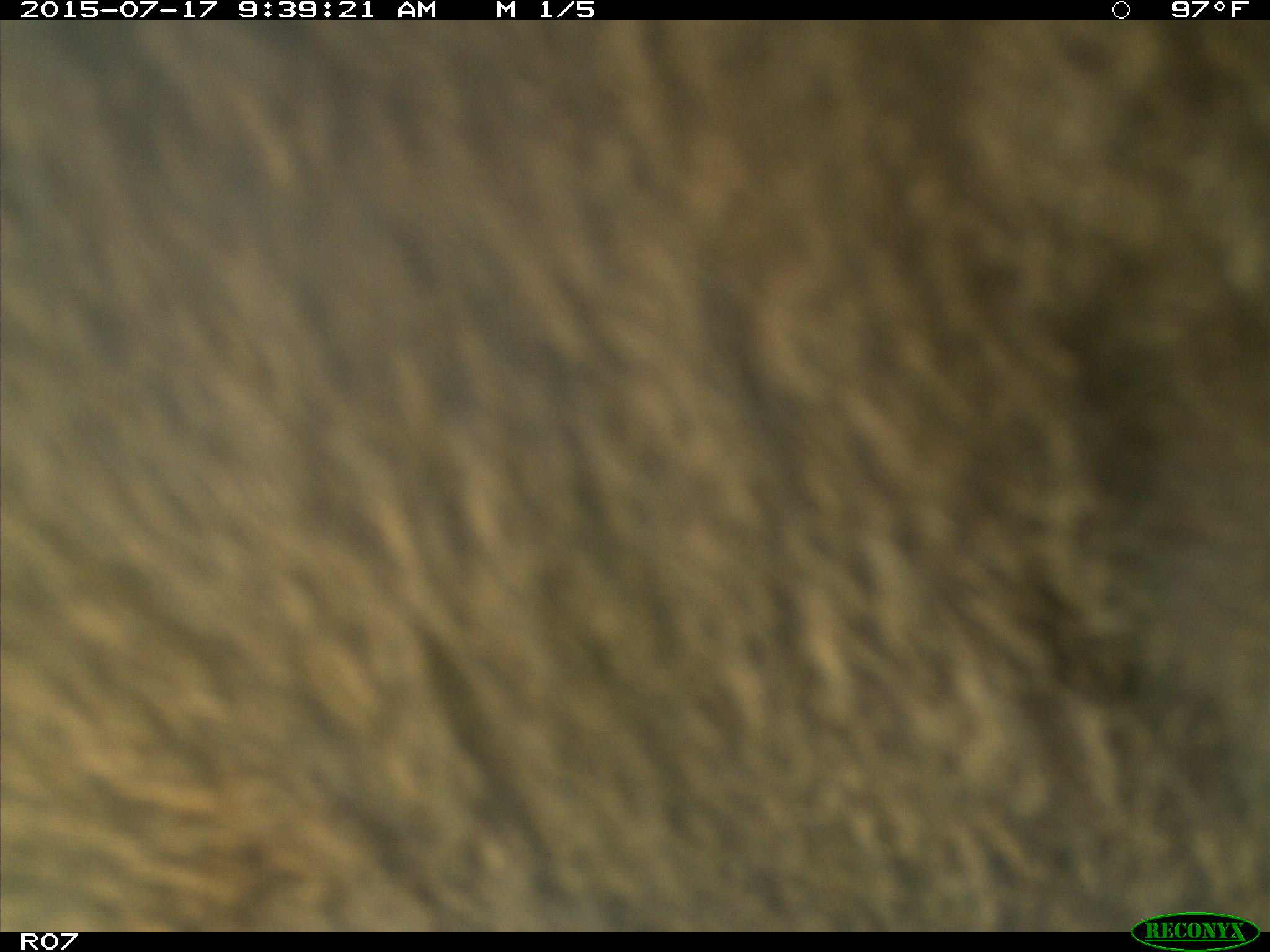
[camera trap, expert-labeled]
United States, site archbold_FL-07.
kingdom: Animalia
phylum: Chordata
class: Mammalia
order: Artiodactyla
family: Bovidae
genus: Bos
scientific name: Bos taurus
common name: domestic cow